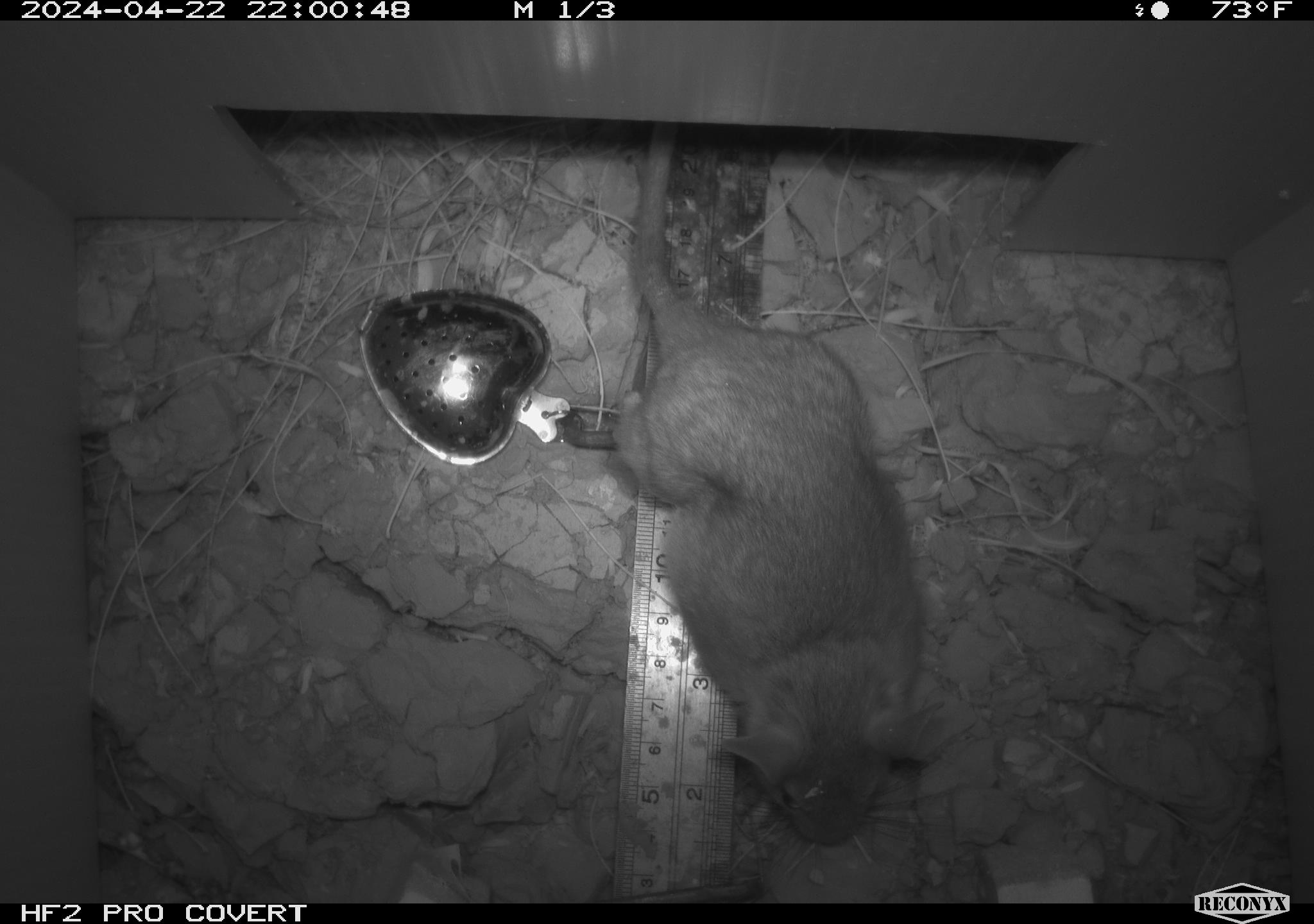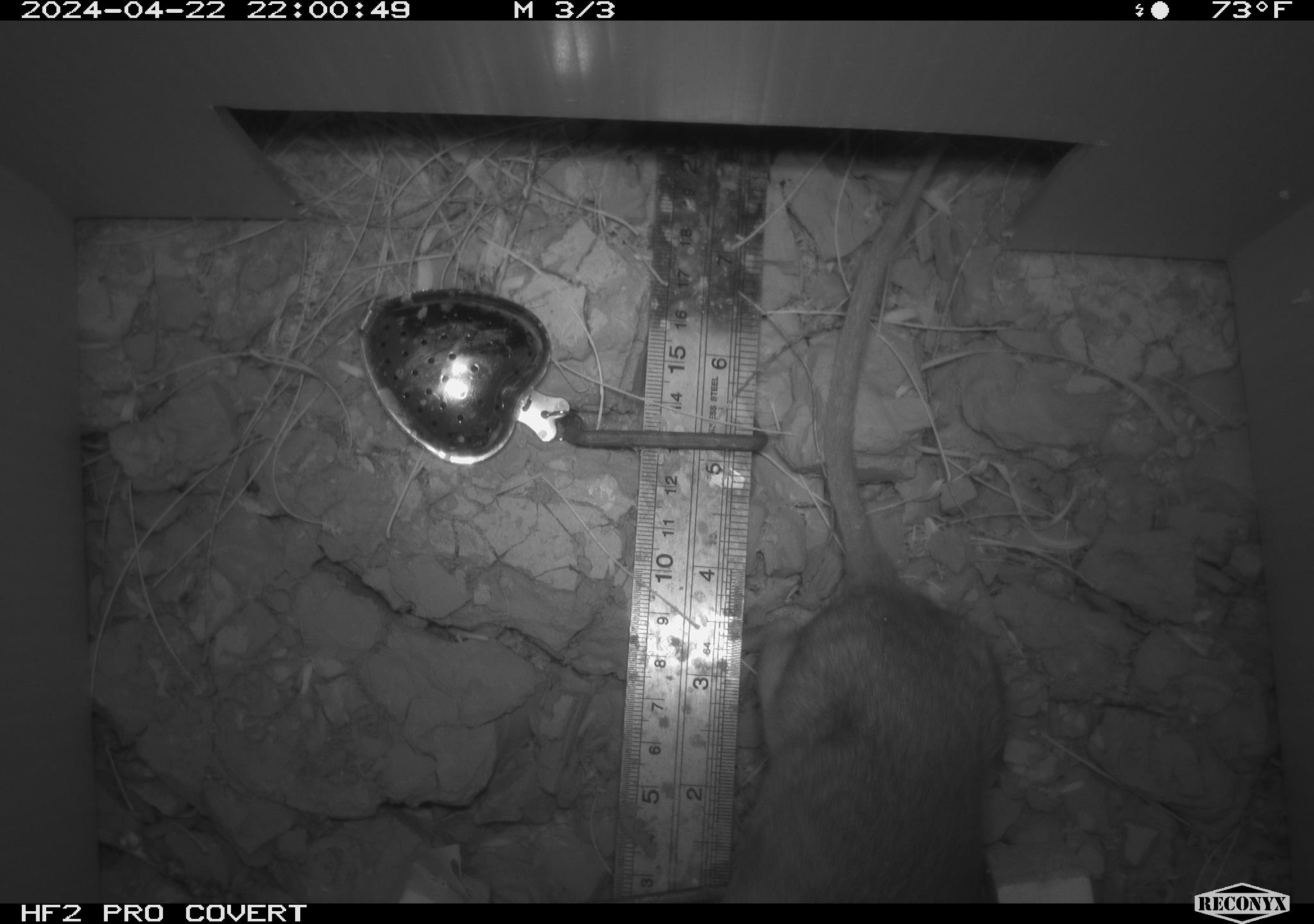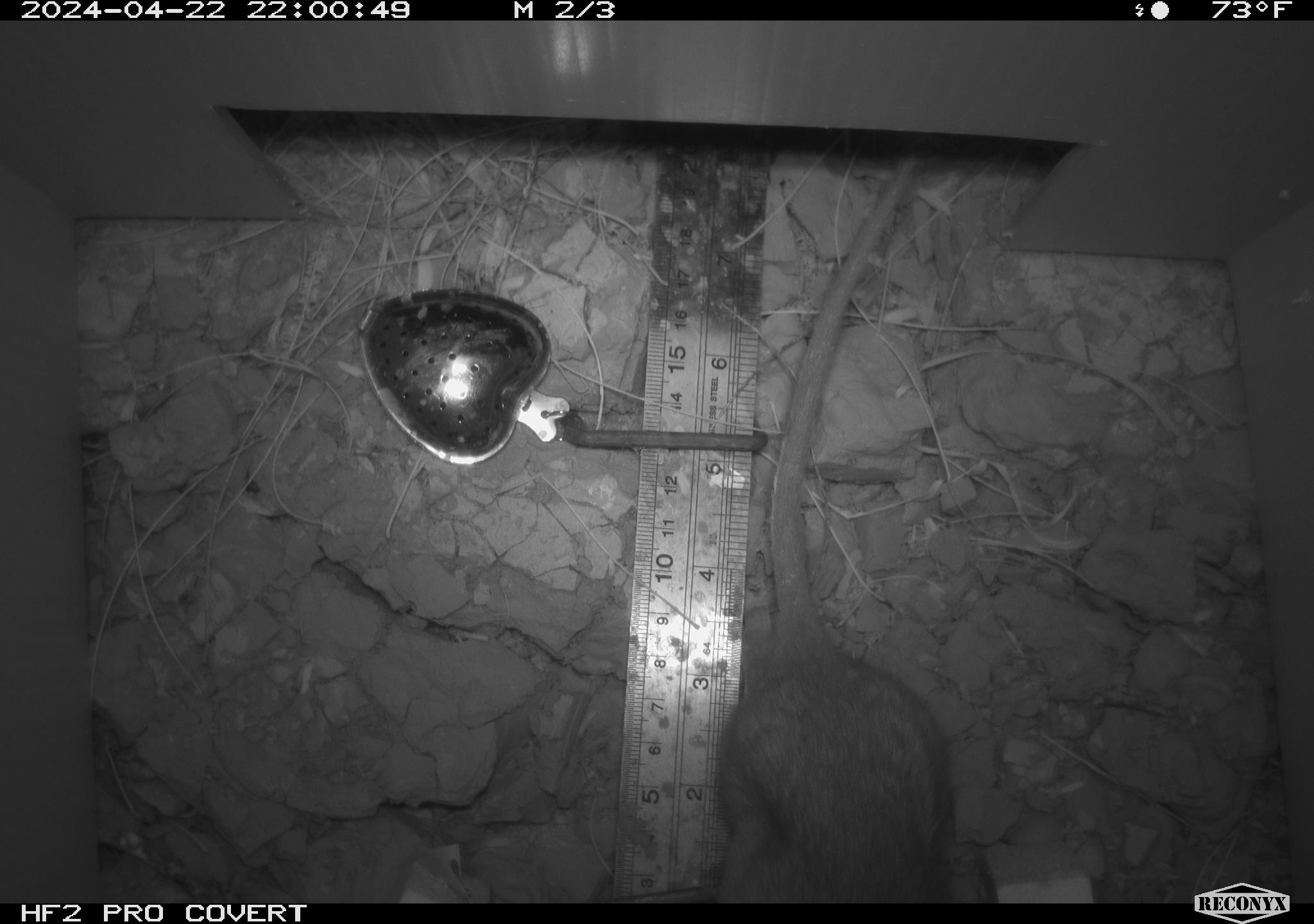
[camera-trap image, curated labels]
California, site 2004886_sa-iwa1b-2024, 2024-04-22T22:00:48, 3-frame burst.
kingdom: Animalia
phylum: Chordata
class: Mammalia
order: Rodentia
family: Cricetidae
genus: Neotoma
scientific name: Neotoma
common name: pack rat or woodrat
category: neotoma species